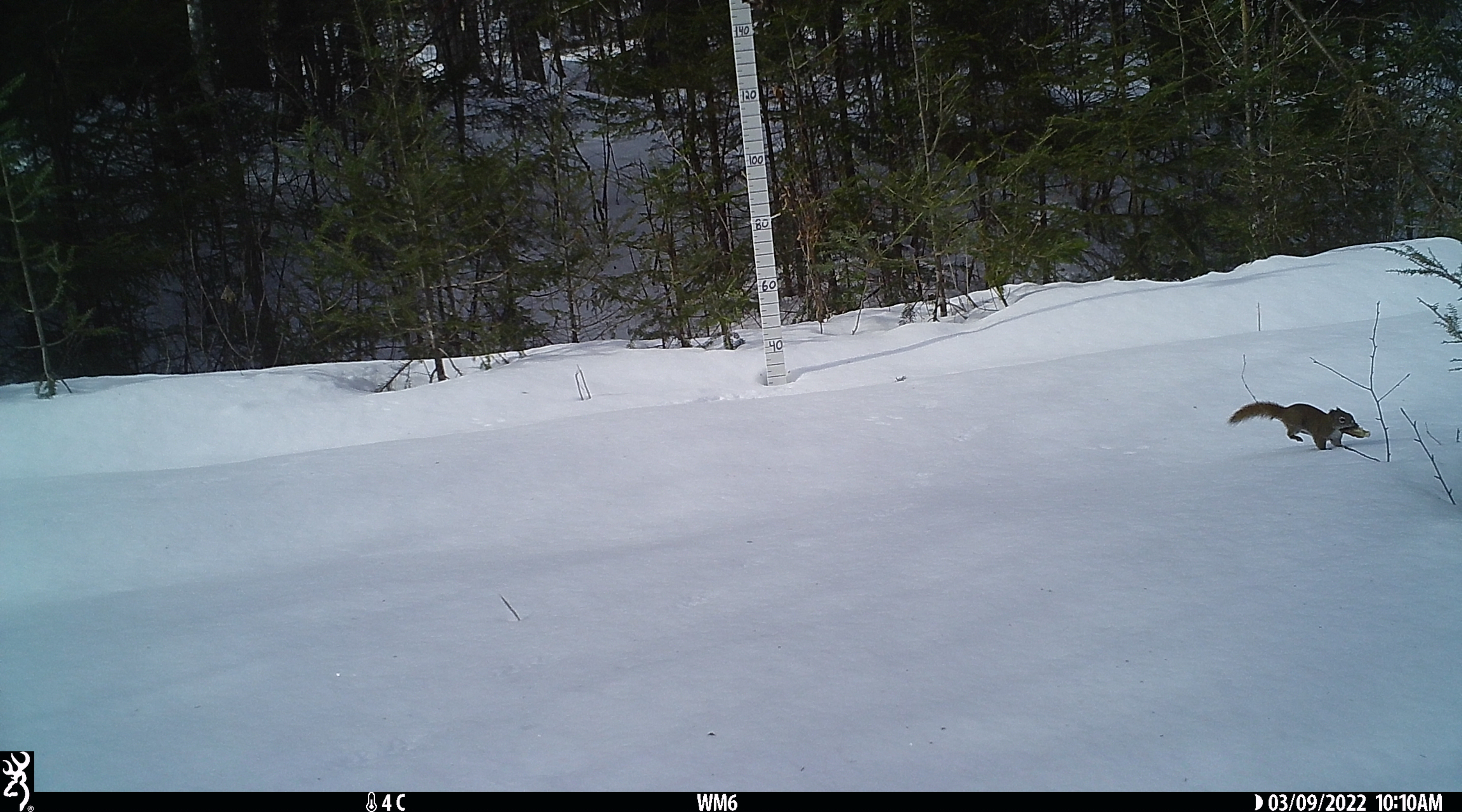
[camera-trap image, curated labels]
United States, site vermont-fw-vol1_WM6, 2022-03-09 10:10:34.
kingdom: Animalia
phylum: Chordata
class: Mammalia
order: Rodentia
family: Sciuridae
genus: Tamiasciurus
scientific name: Tamiasciurus hudsonicus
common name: red squirrel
Red squirrel (Tamiasciurus hudsonicus).